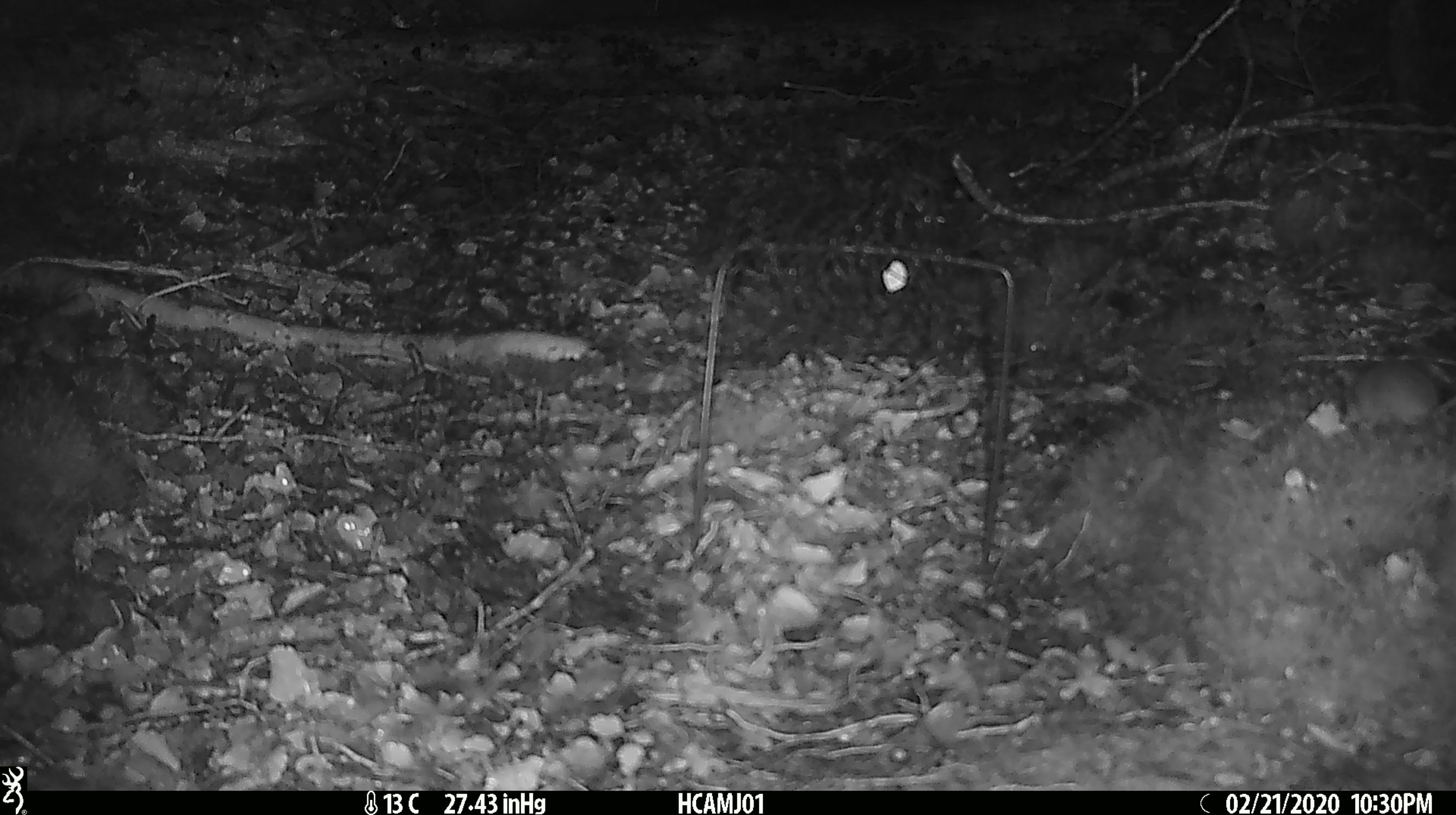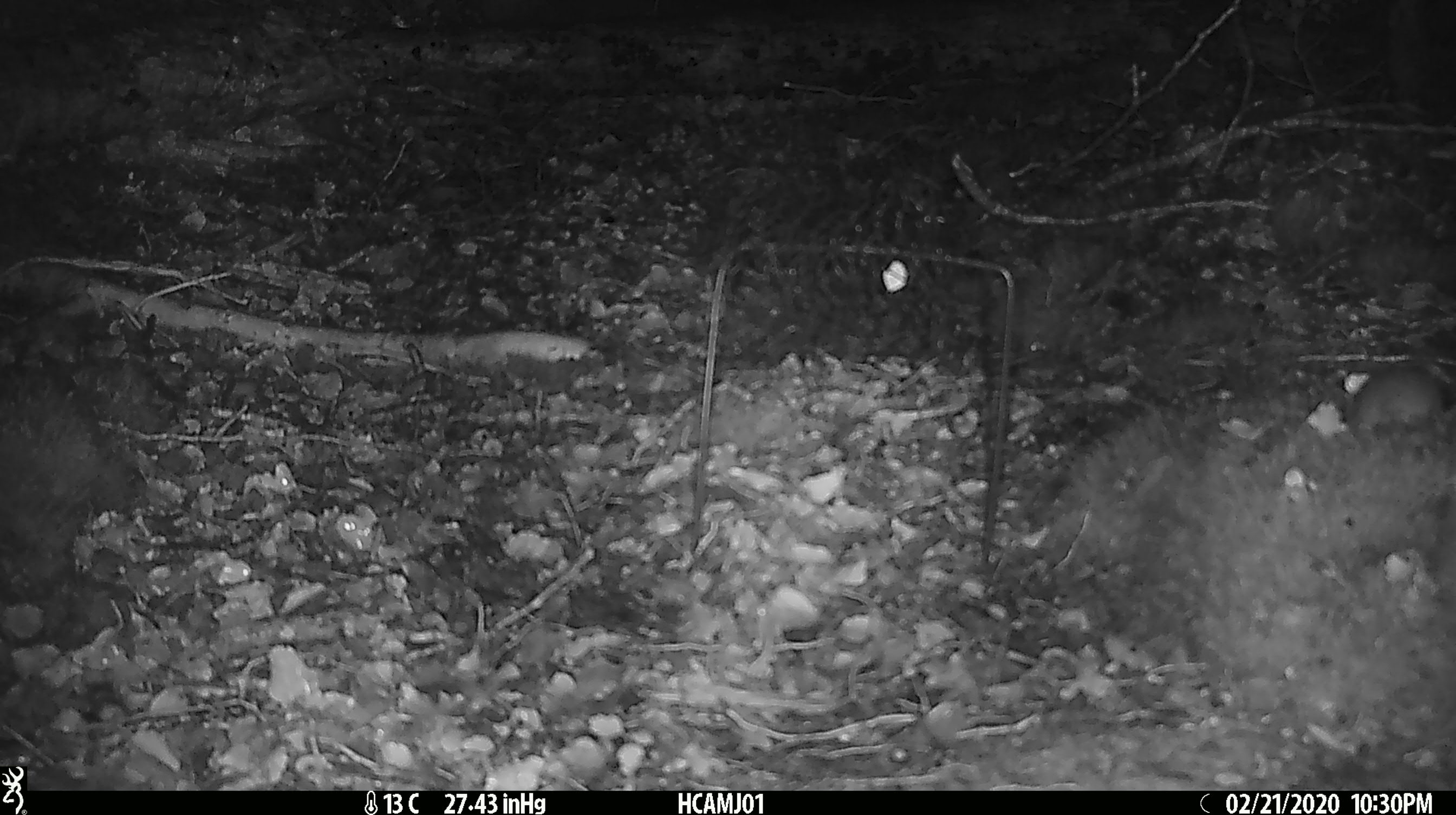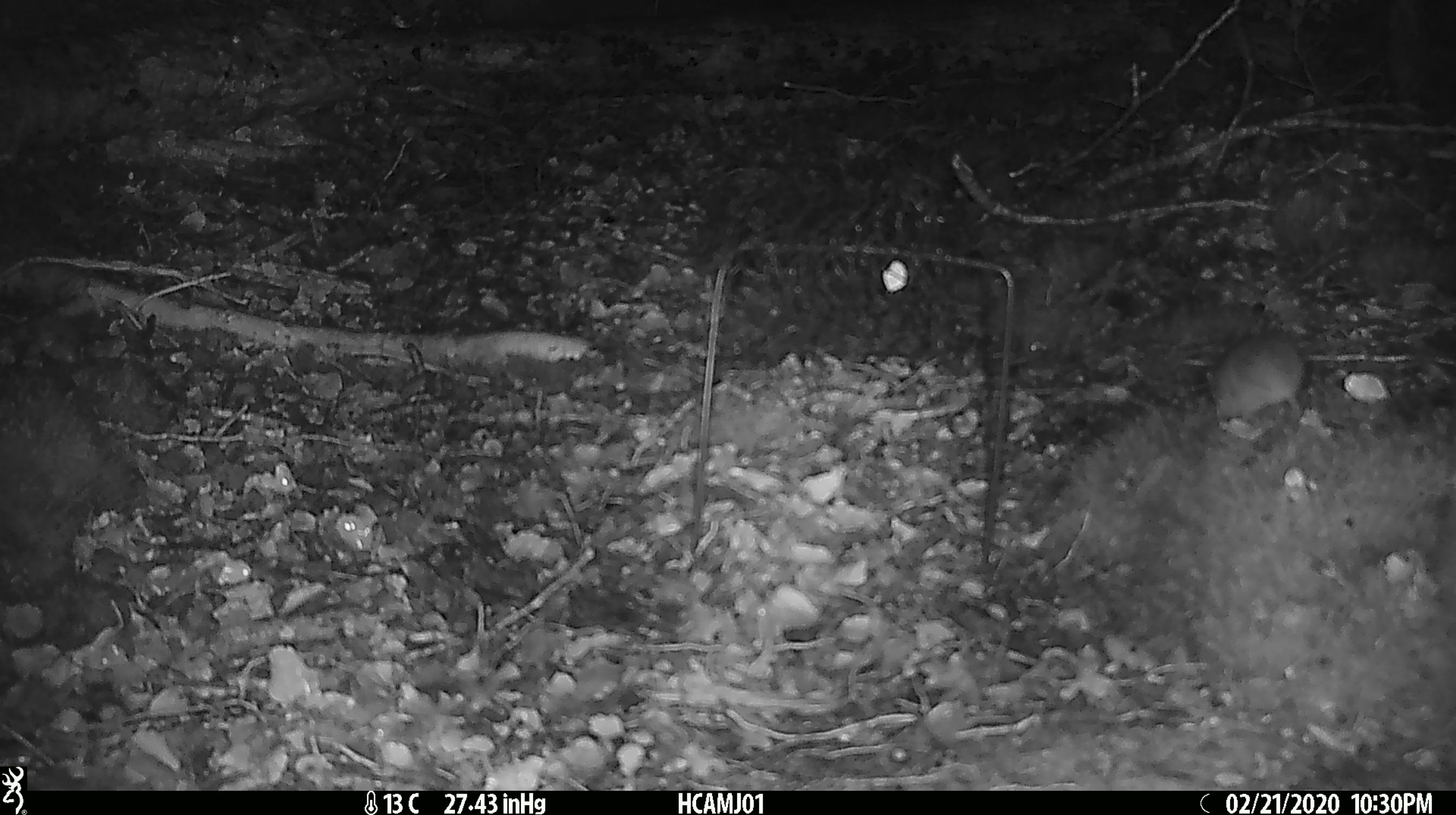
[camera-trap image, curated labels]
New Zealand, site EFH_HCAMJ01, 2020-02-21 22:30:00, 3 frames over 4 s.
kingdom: Animalia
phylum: Chordata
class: Mammalia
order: Rodentia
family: Muridae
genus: Mus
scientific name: Mus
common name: mouse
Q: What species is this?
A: Mouse (Mus).